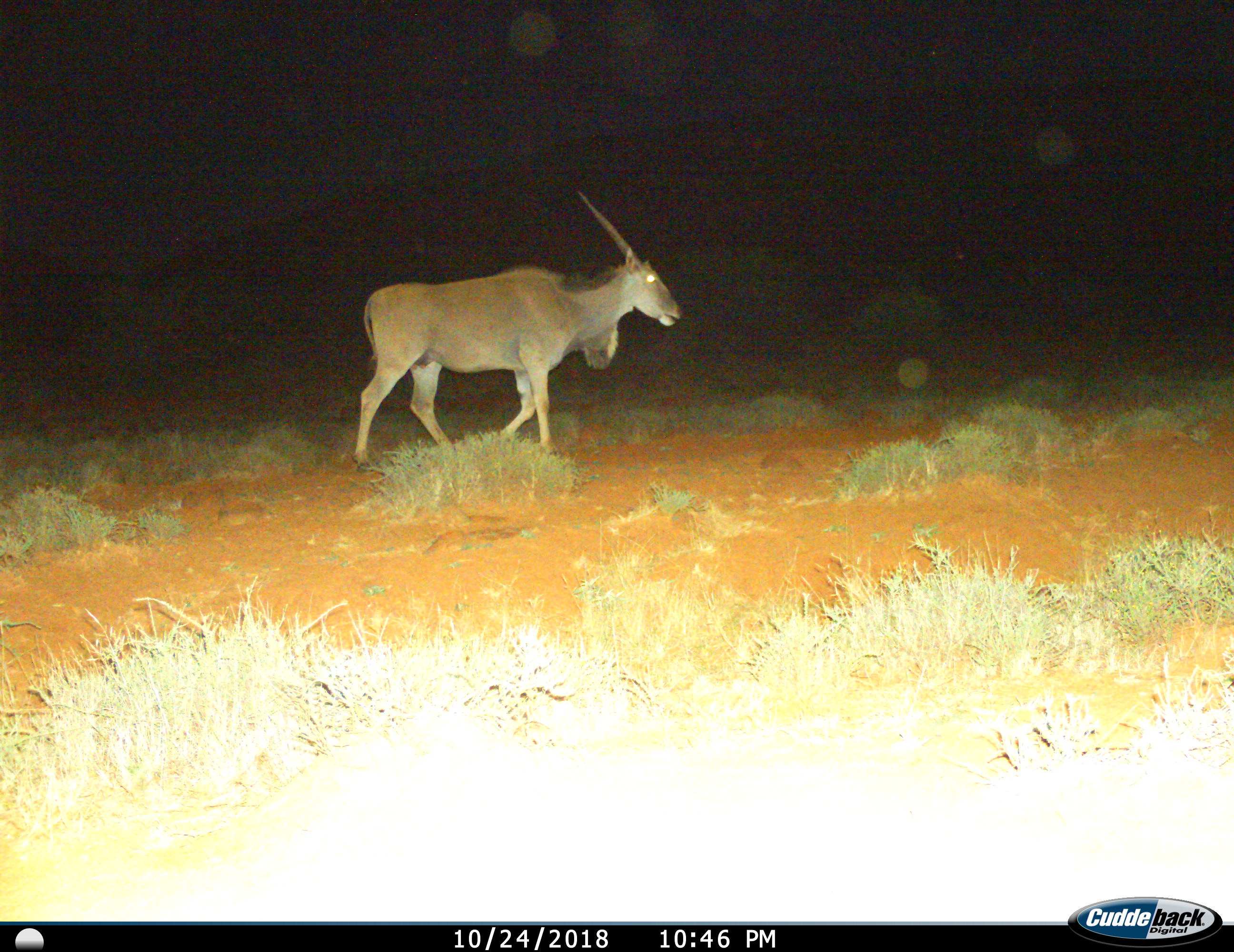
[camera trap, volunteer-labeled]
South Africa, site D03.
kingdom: Animalia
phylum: Chordata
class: Mammalia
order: Artiodactyla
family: Bovidae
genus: Tragelaphus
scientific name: Tragelaphus oryx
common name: eland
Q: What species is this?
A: Eland (Tragelaphus oryx).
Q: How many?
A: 1.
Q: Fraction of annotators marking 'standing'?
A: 12%.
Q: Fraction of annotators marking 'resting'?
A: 0%.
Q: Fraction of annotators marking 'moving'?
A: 100%.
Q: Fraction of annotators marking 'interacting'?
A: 0%.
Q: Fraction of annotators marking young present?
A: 0%.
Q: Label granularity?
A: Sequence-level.